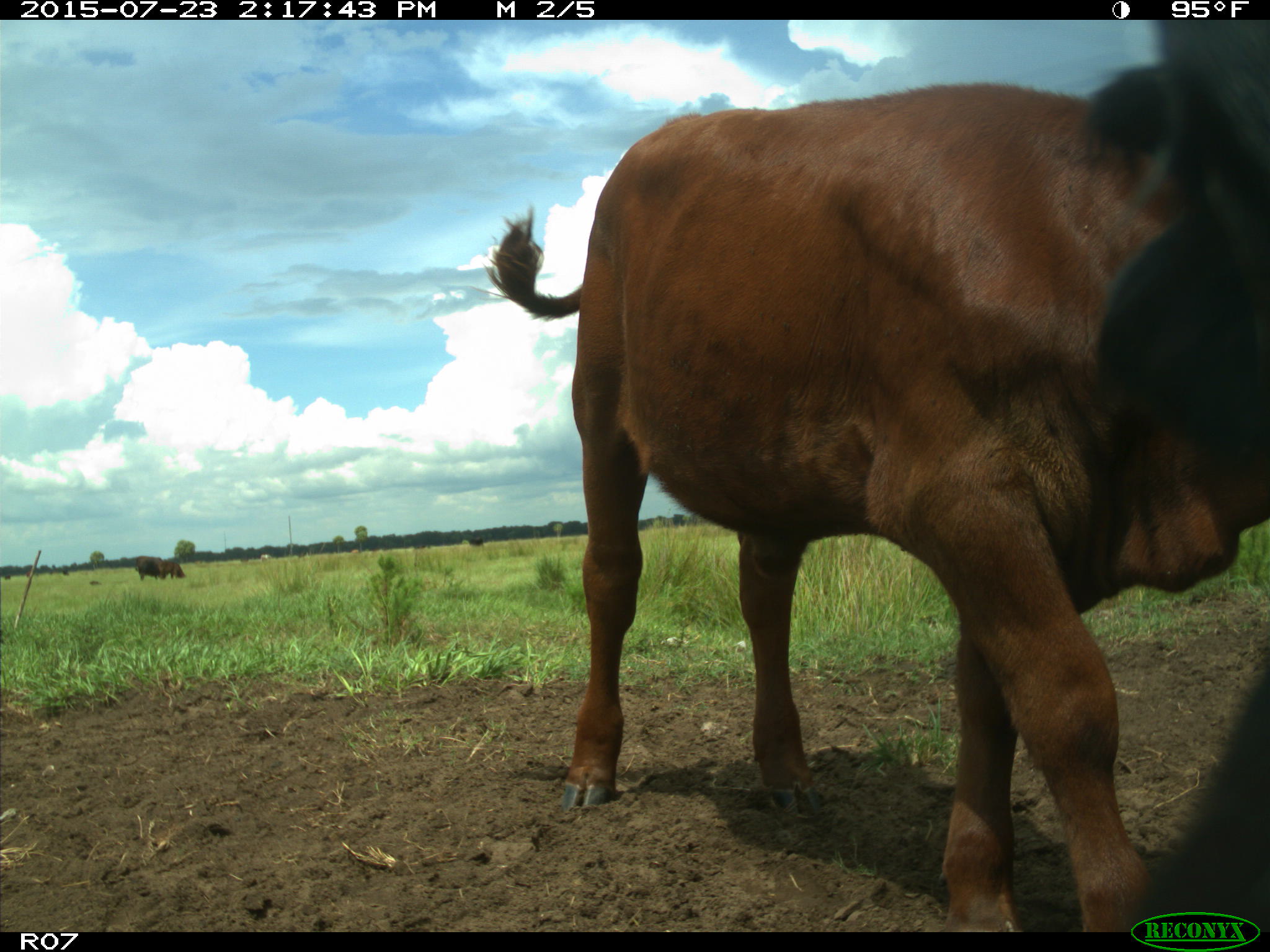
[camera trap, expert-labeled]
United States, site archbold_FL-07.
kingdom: Animalia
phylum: Chordata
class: Mammalia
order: Artiodactyla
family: Bovidae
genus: Bos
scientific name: Bos taurus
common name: domestic cow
Bos taurus (domestic cow).